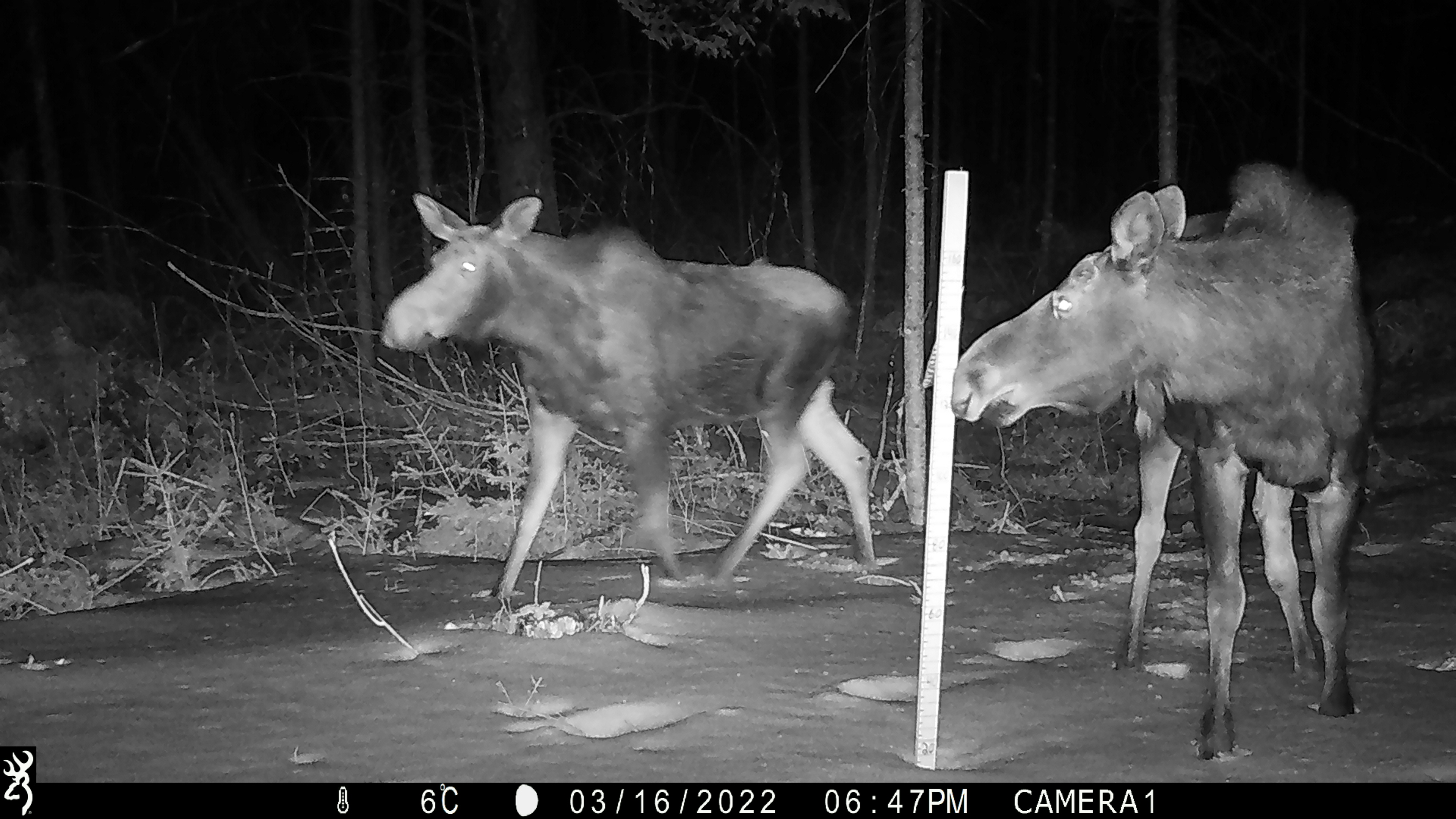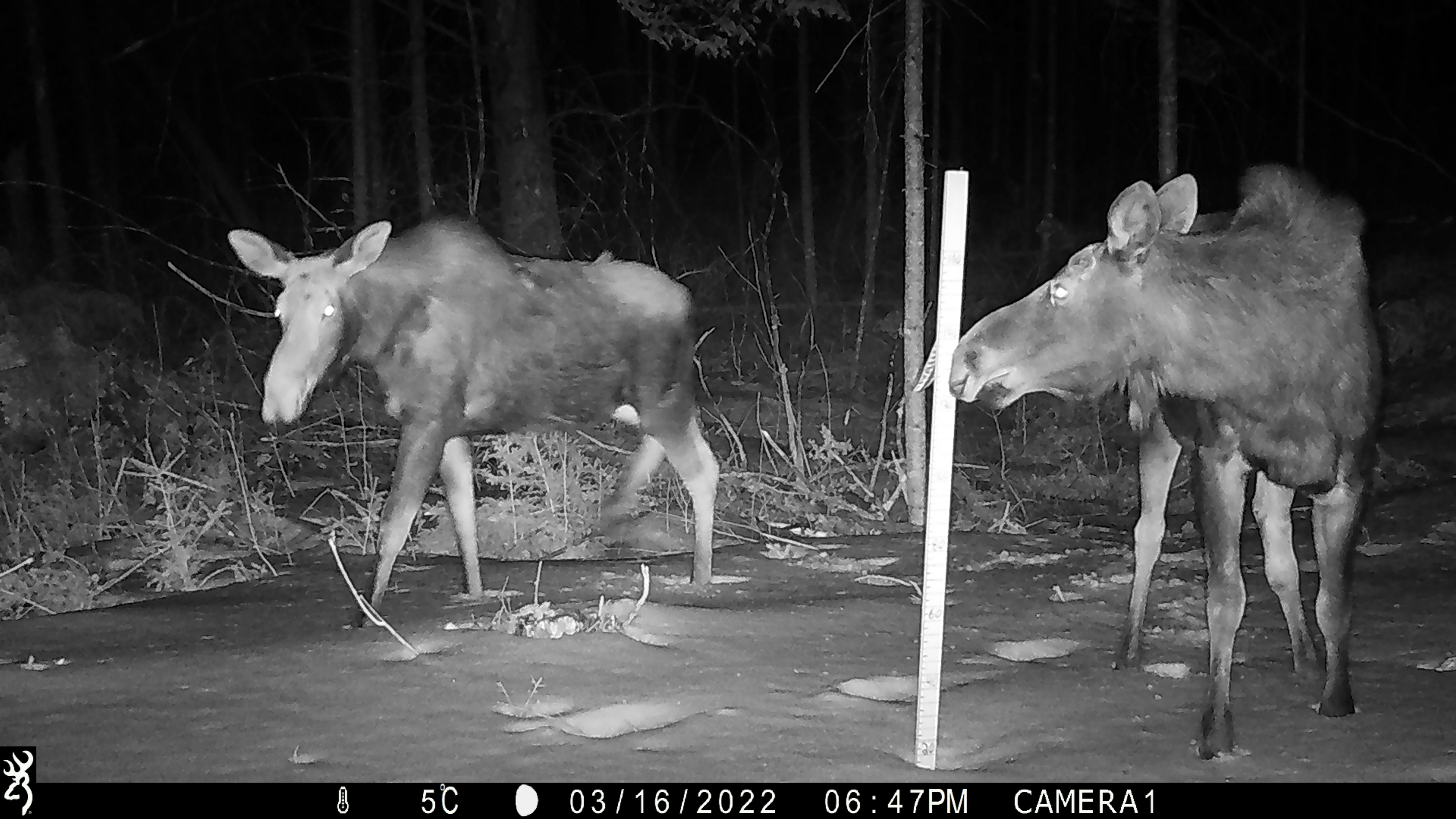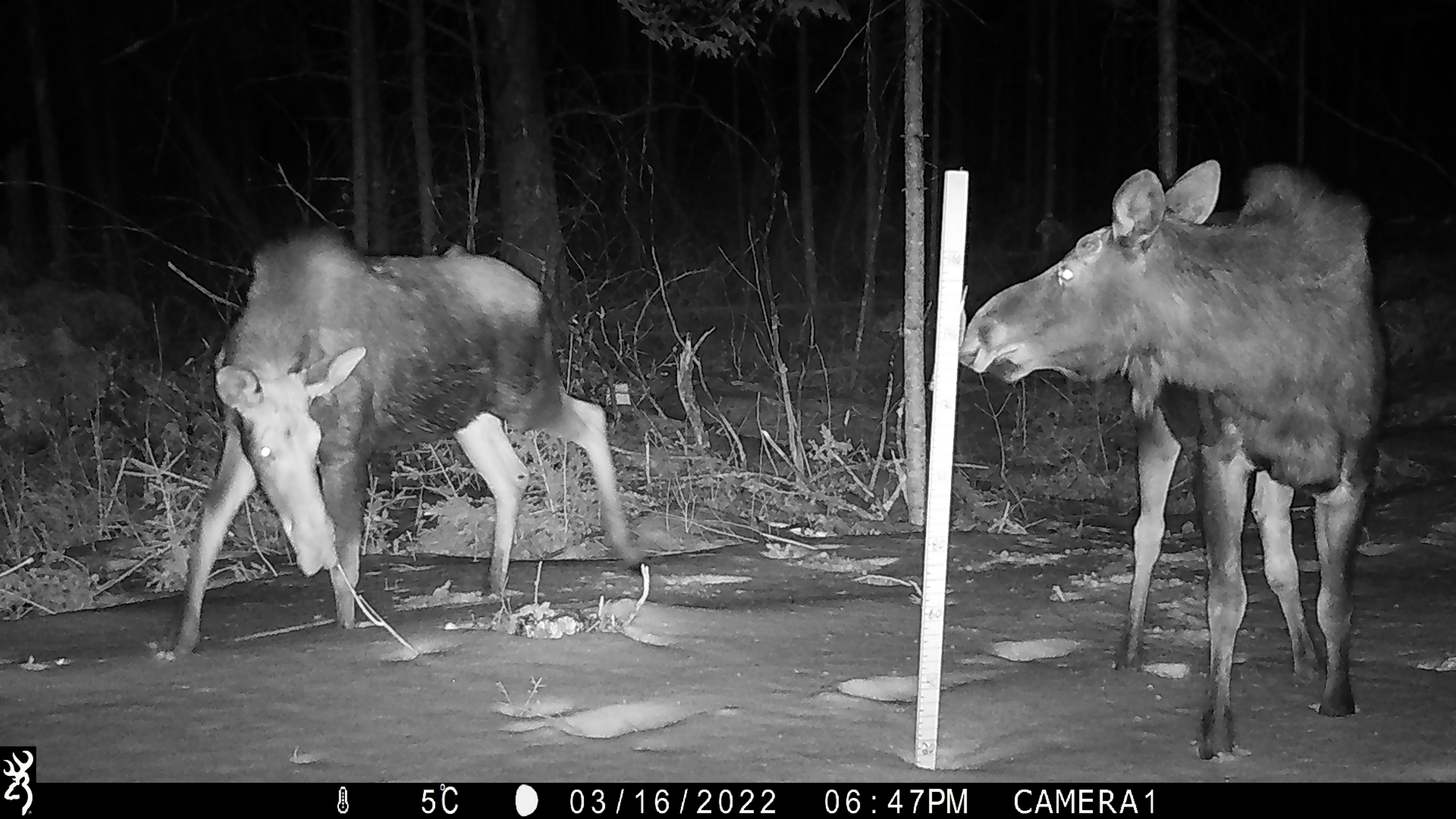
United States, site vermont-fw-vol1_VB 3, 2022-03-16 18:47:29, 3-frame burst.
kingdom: Animalia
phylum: Chordata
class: Mammalia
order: Artiodactyla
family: Cervidae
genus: Alces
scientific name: Alces alces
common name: moose